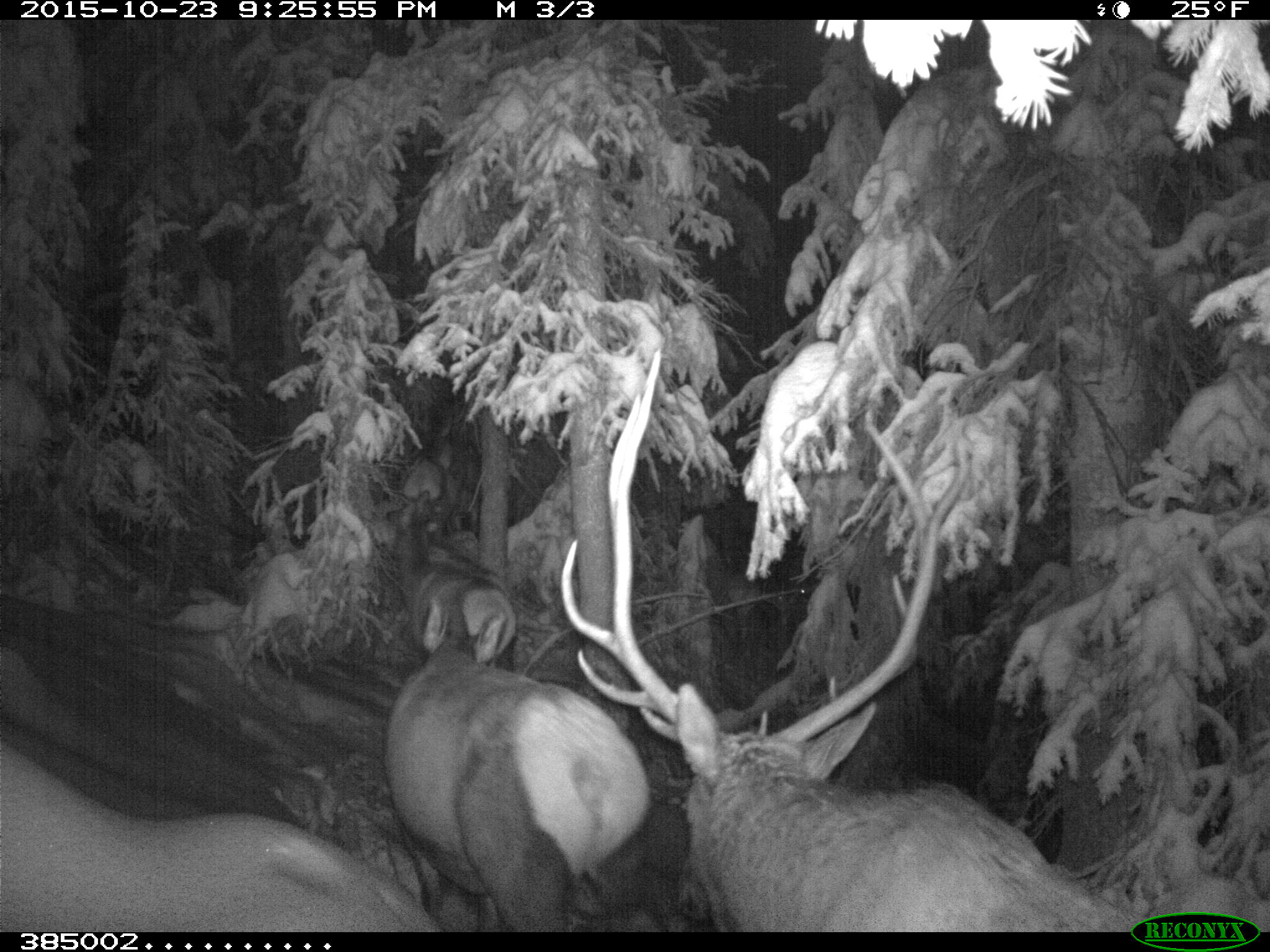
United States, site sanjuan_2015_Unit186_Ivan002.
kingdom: Animalia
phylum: Chordata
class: Mammalia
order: Artiodactyla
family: Cervidae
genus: Cervus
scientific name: Cervus elaphus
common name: red deer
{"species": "Cervus elaphus (red deer)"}